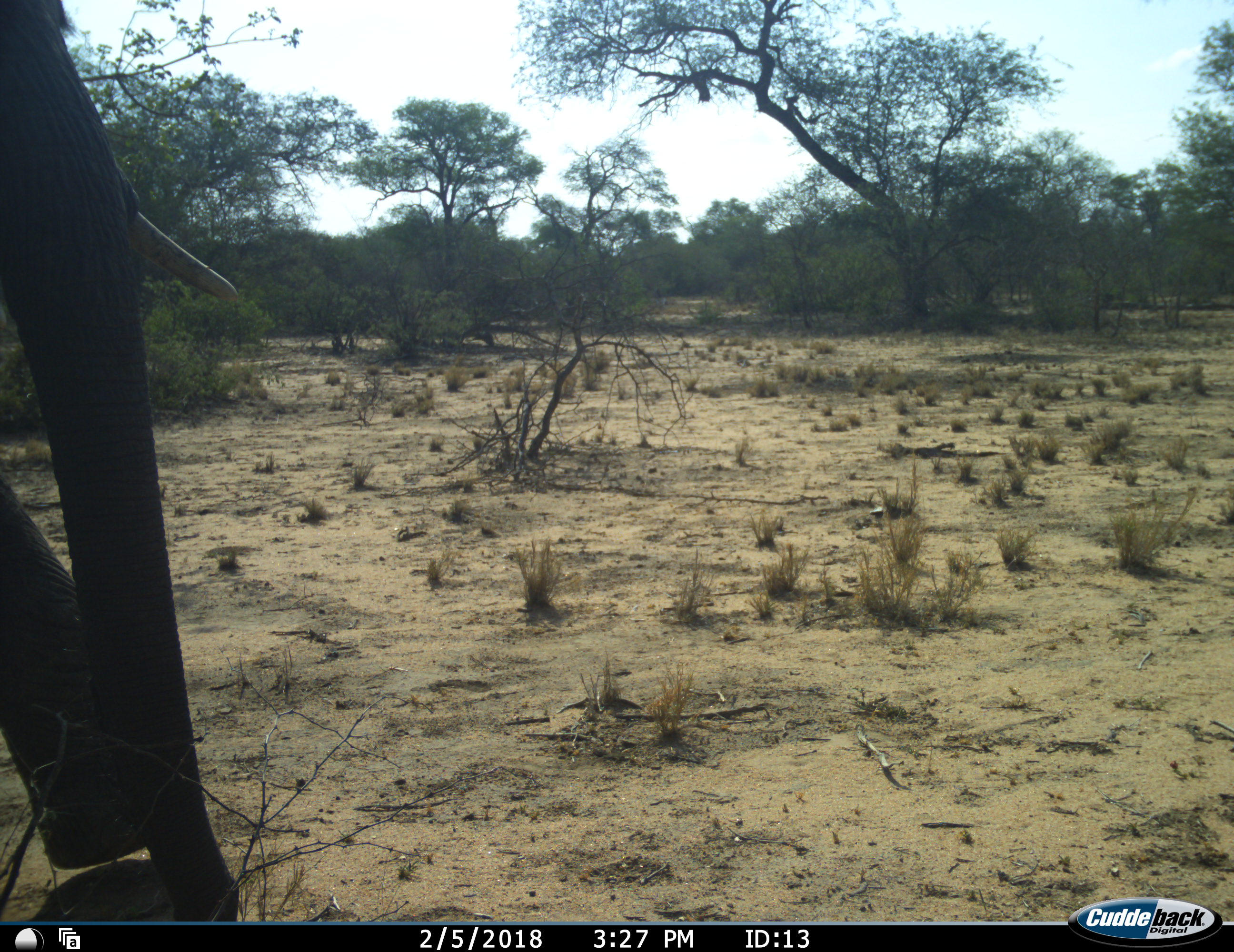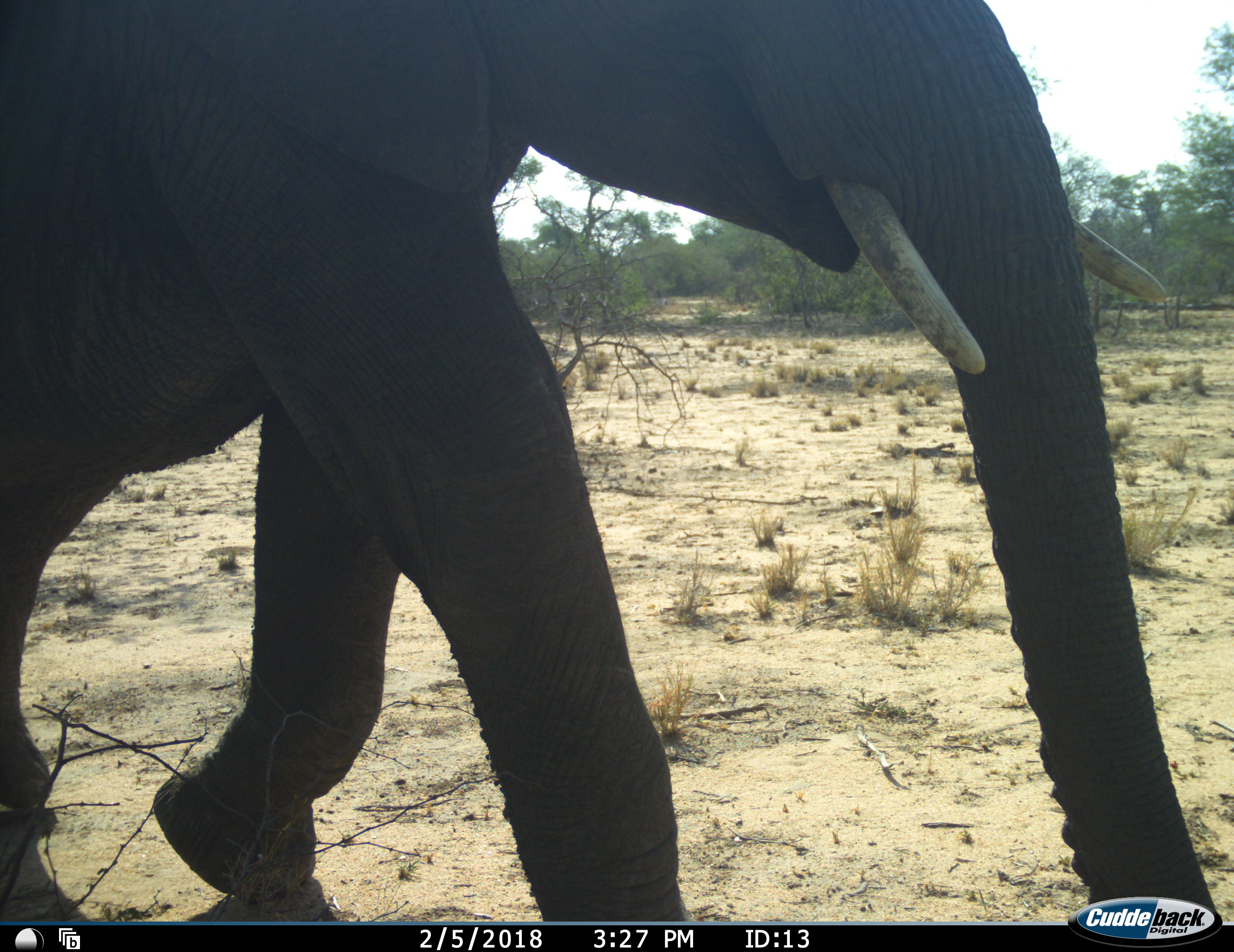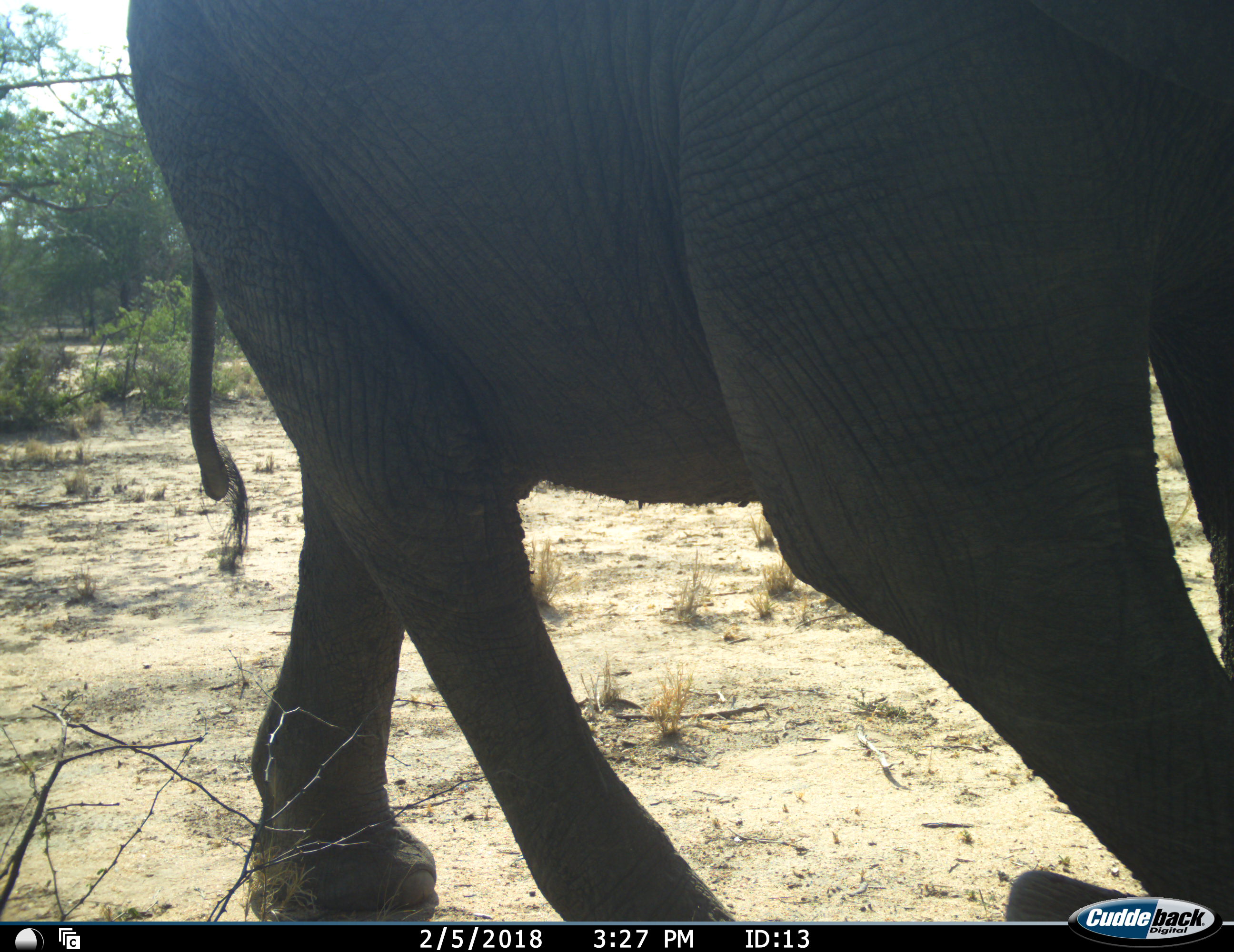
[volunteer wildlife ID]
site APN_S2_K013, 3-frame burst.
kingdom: Animalia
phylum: Chordata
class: Mammalia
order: Proboscidea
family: Elephantidae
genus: Loxodonta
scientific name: Loxodonta africana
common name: african bush elephant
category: elephant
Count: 1.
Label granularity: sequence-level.